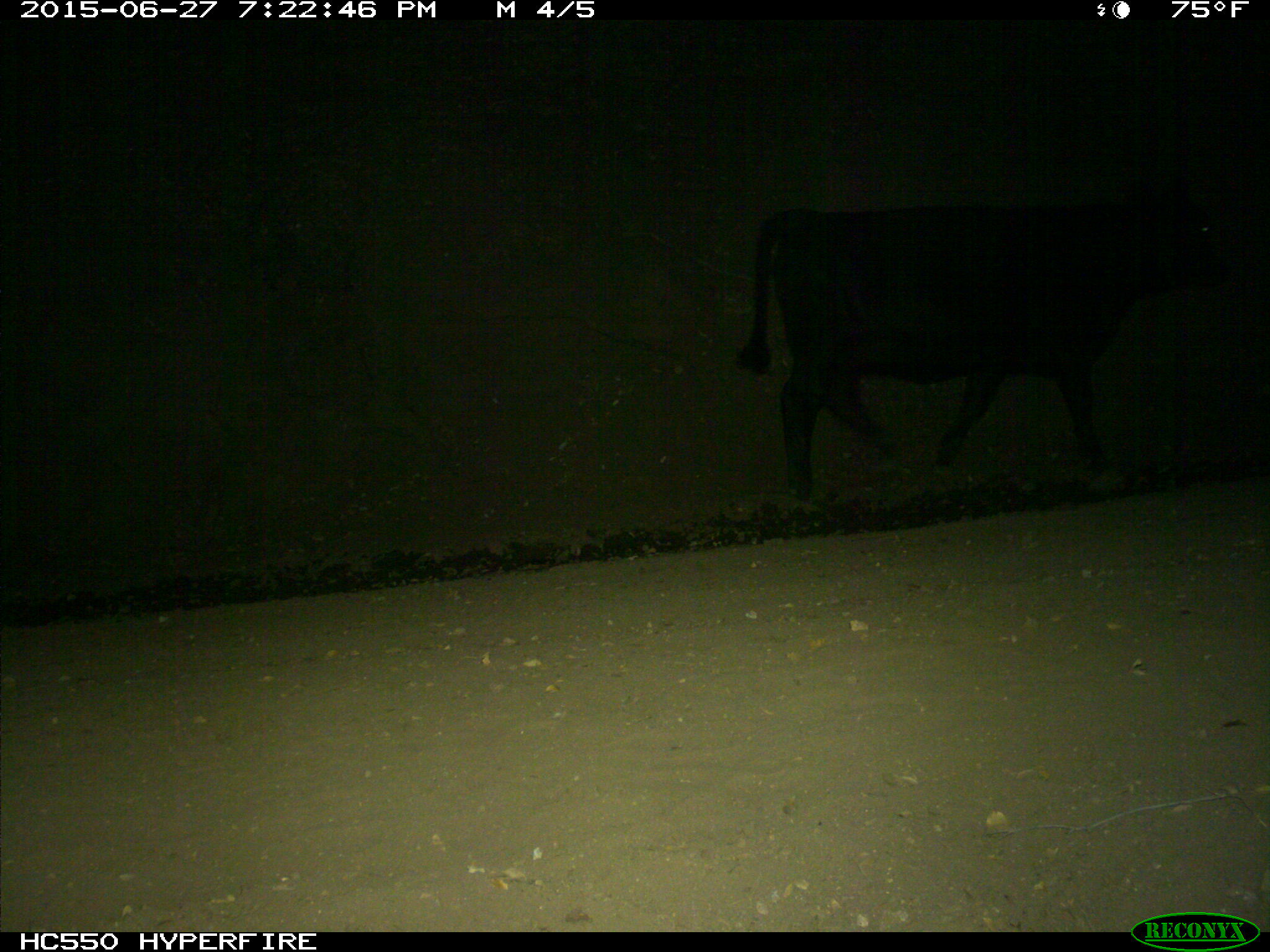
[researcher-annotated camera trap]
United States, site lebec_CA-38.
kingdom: Animalia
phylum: Chordata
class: Mammalia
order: Artiodactyla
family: Bovidae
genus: Bos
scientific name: Bos taurus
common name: domestic cow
Bos taurus (domestic cow).